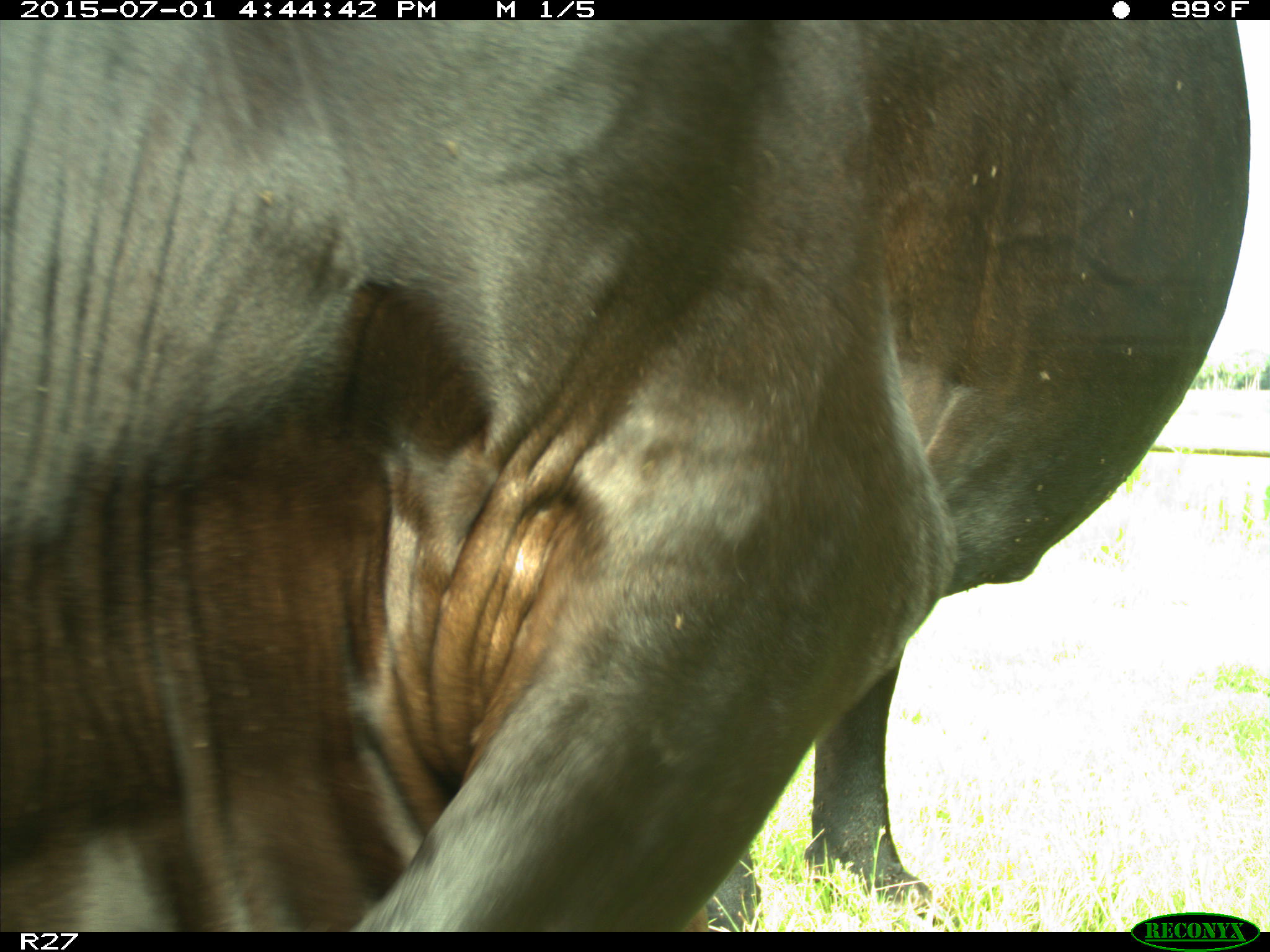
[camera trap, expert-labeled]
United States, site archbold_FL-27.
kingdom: Animalia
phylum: Chordata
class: Mammalia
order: Artiodactyla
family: Bovidae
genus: Bos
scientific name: Bos taurus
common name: domestic cow